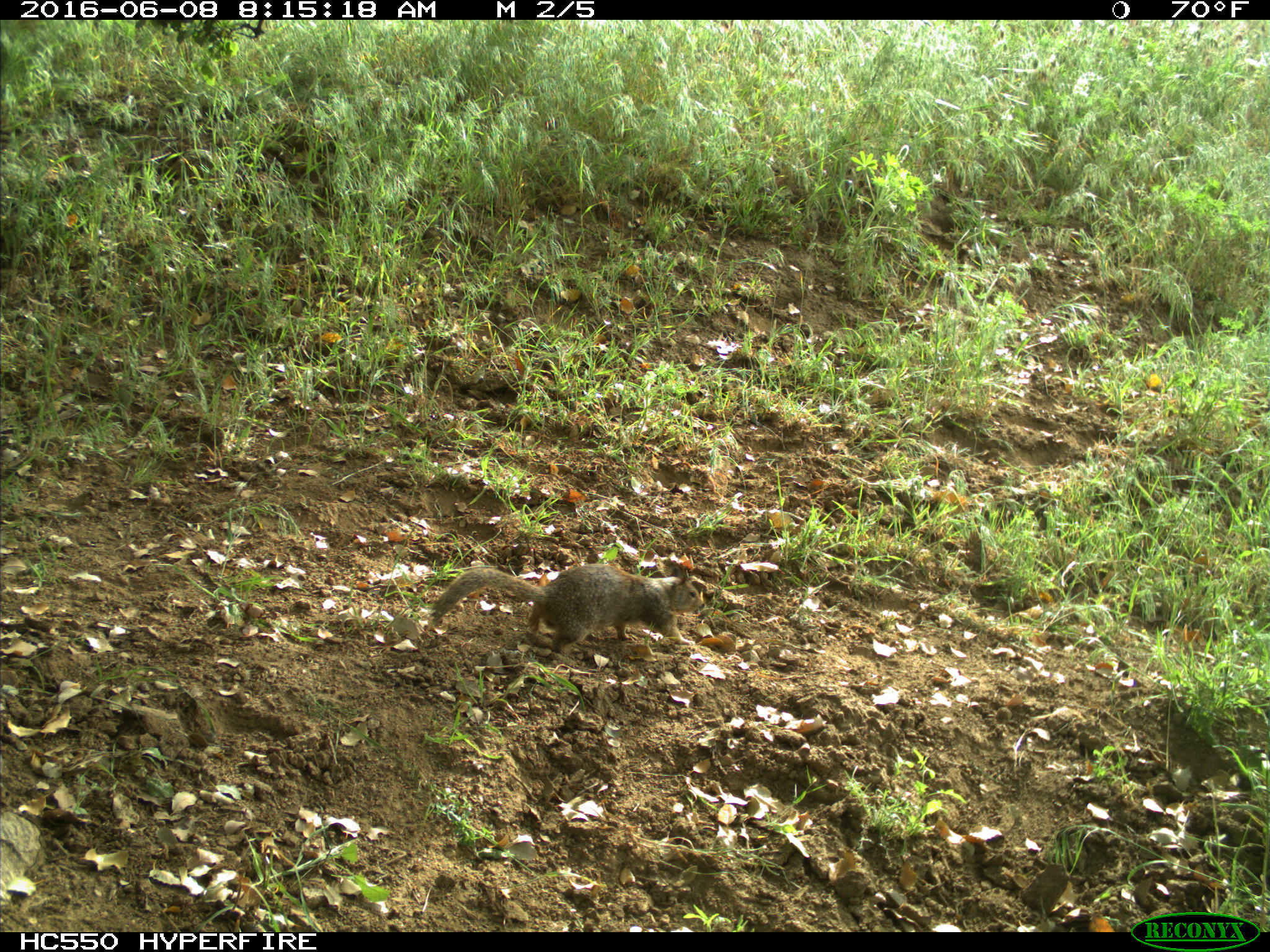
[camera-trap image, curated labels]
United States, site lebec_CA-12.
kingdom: Animalia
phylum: Chordata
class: Mammalia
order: Rodentia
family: Sciuridae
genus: Otospermophilus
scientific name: Otospermophilus beecheyi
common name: california ground squirrel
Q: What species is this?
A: Otospermophilus beecheyi (california ground squirrel).